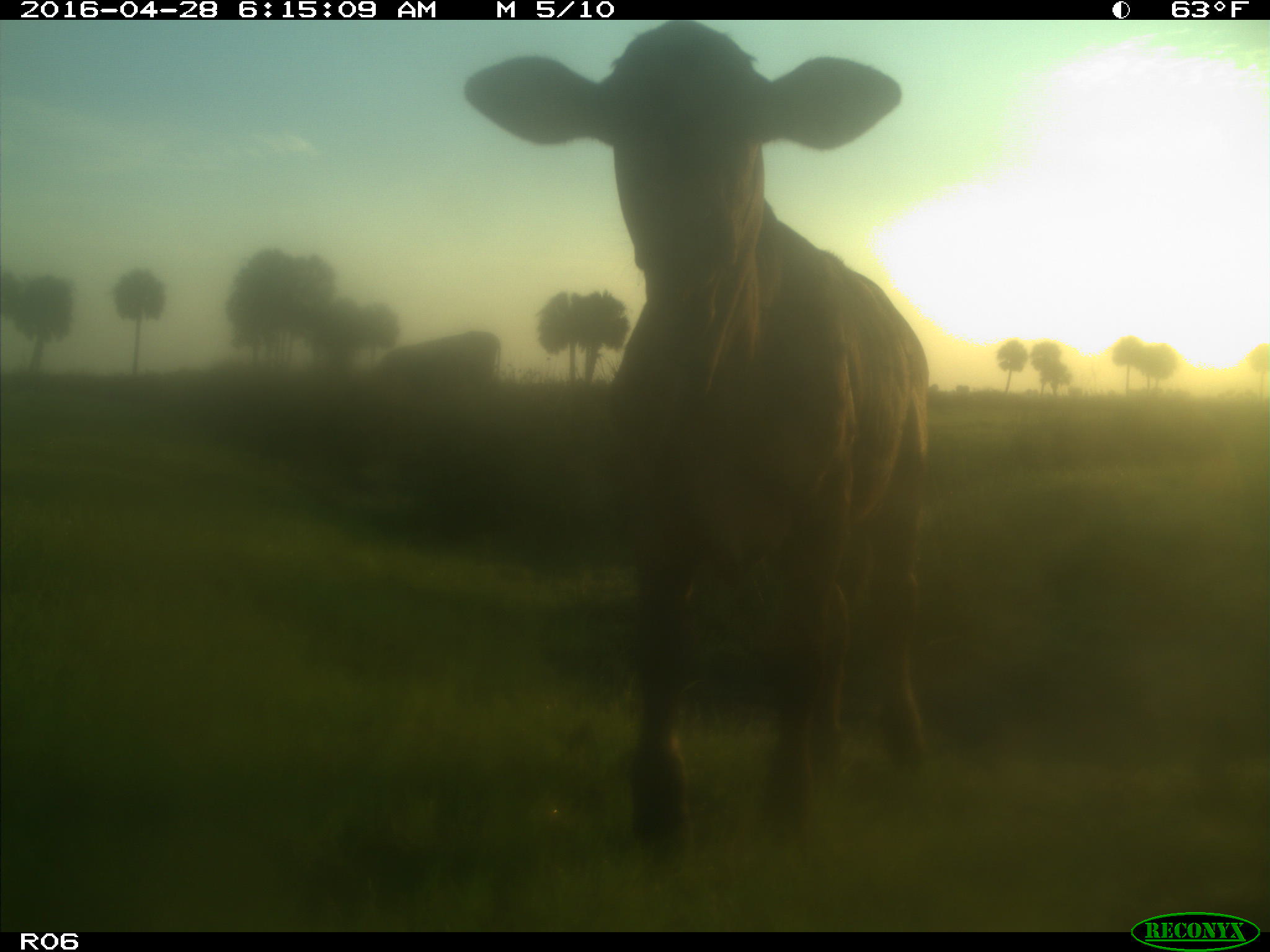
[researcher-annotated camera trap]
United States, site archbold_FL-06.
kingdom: Animalia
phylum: Chordata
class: Mammalia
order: Artiodactyla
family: Bovidae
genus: Bos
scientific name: Bos taurus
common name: domestic cow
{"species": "Bos taurus (domestic cow)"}